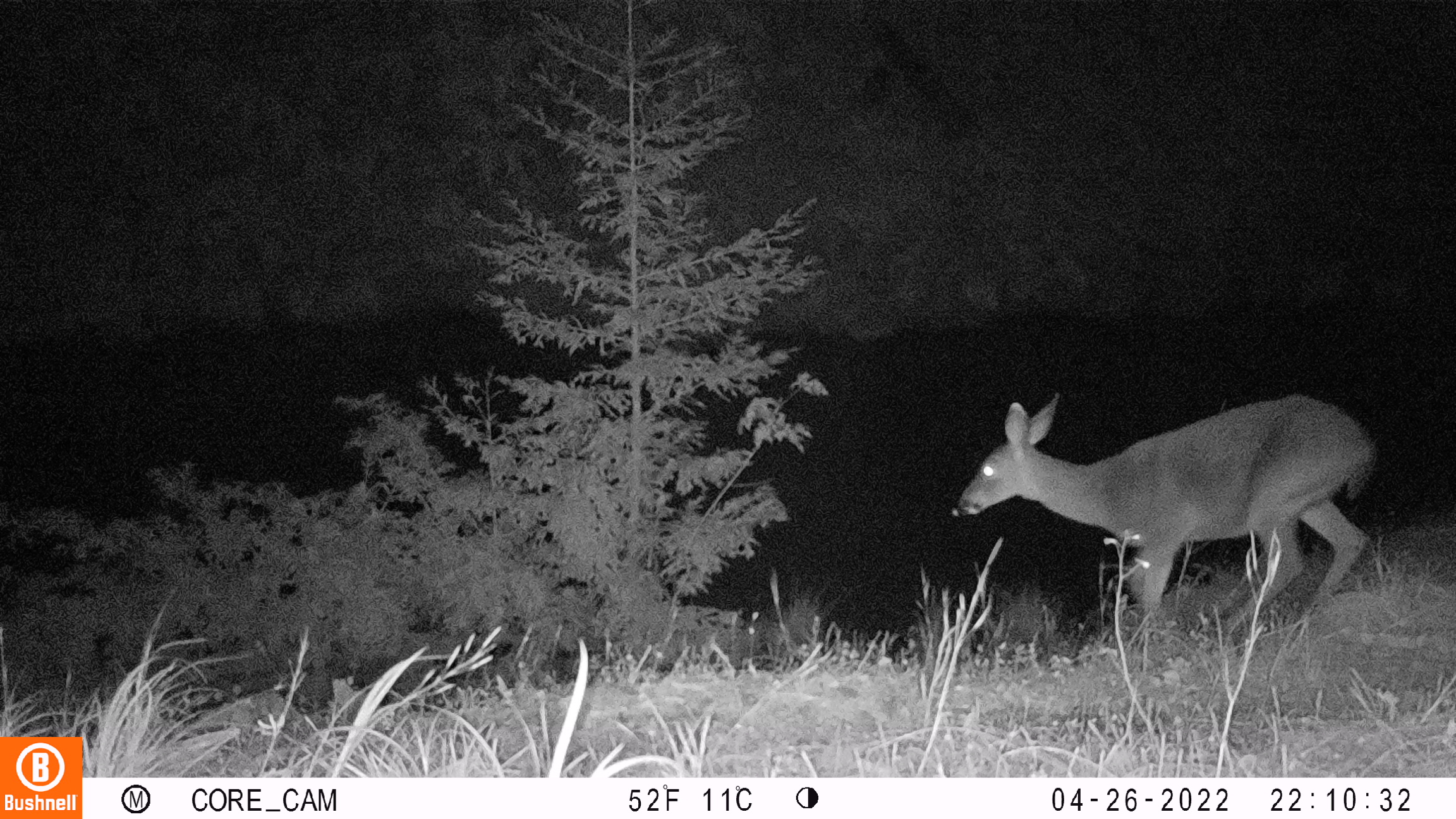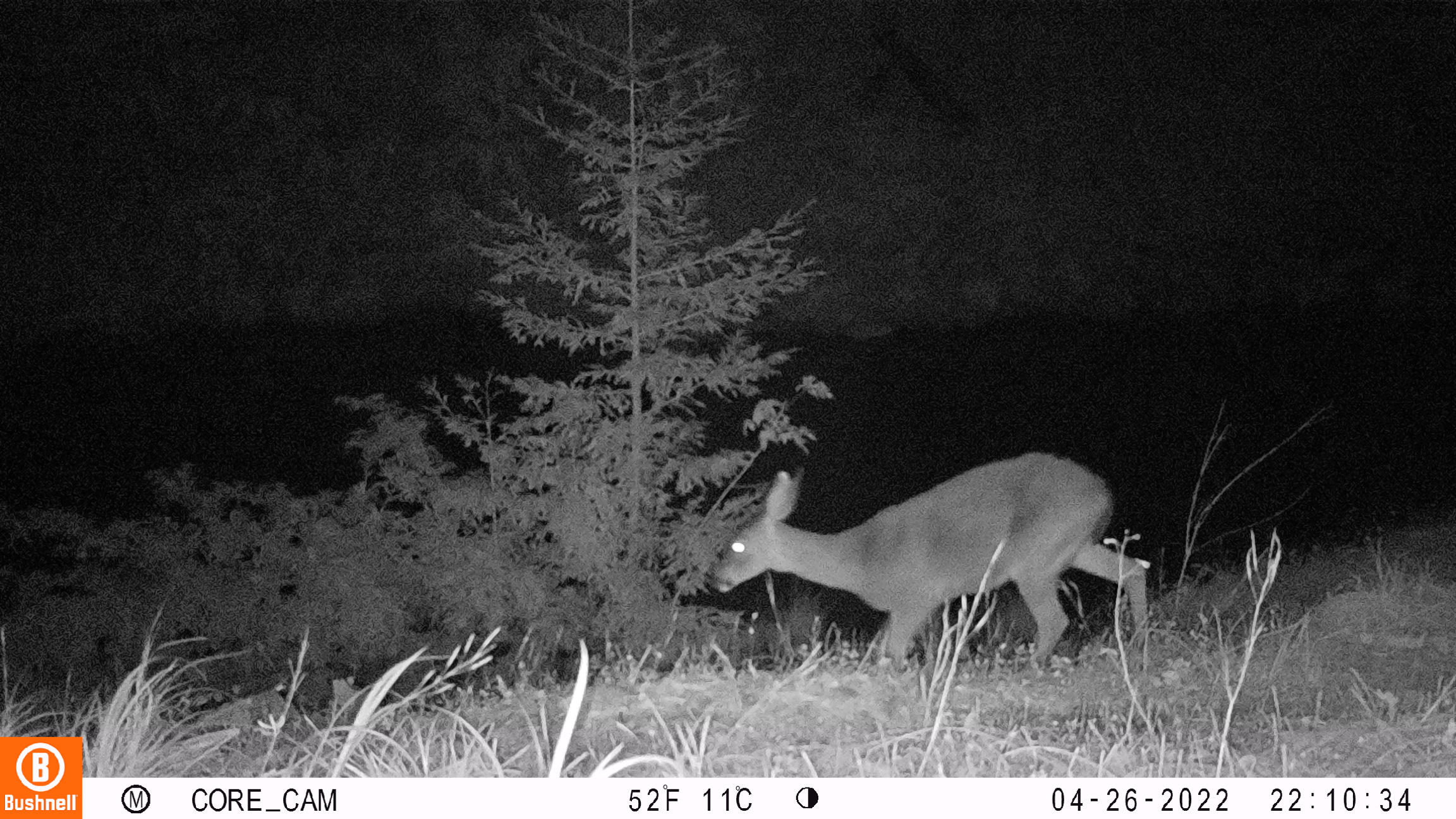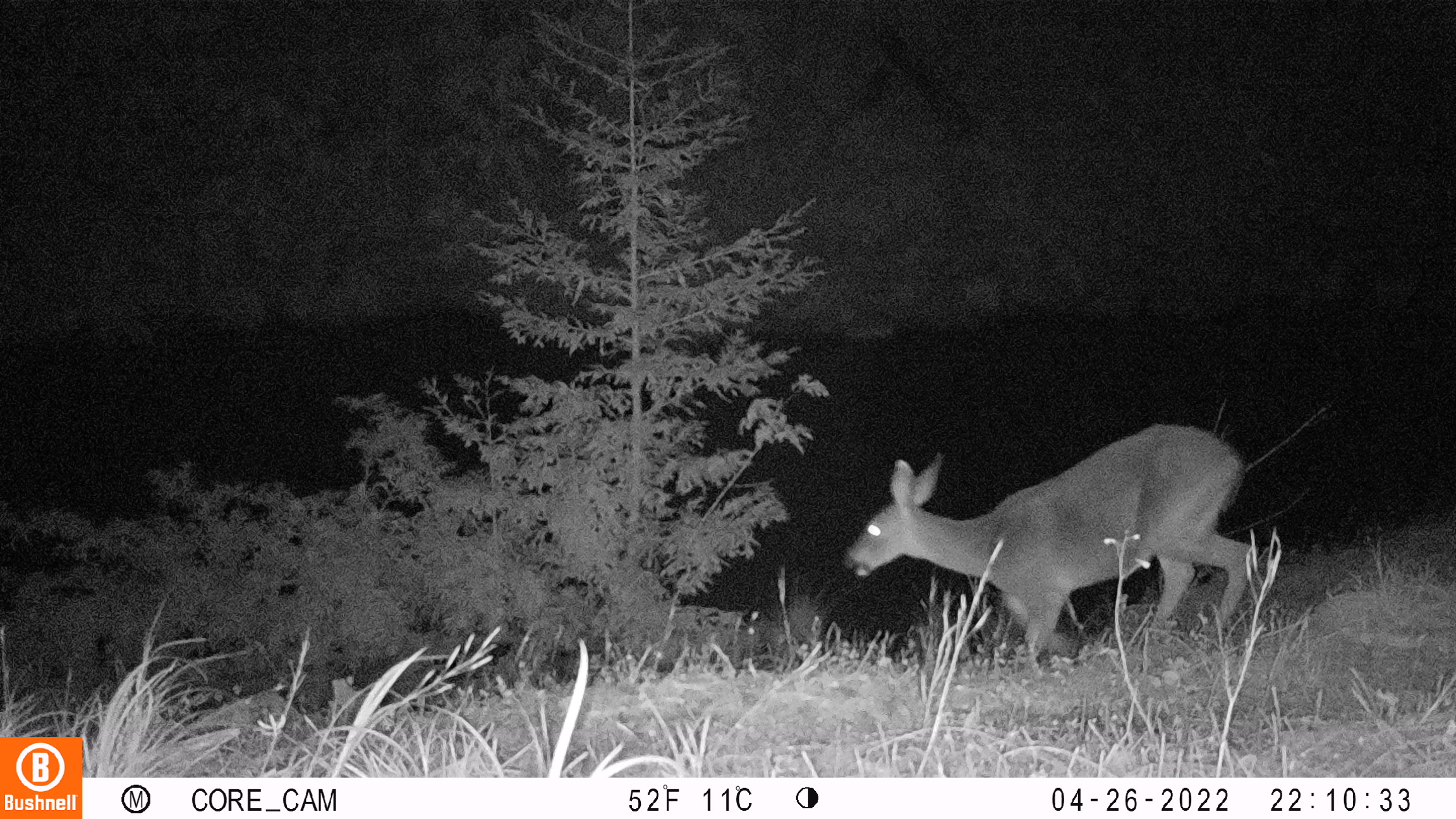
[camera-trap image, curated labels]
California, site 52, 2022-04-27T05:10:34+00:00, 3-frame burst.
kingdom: Animalia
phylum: Chordata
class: Mammalia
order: Artiodactyla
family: Cervidae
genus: Odocoileus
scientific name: Odocoileus hemionus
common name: mule deer